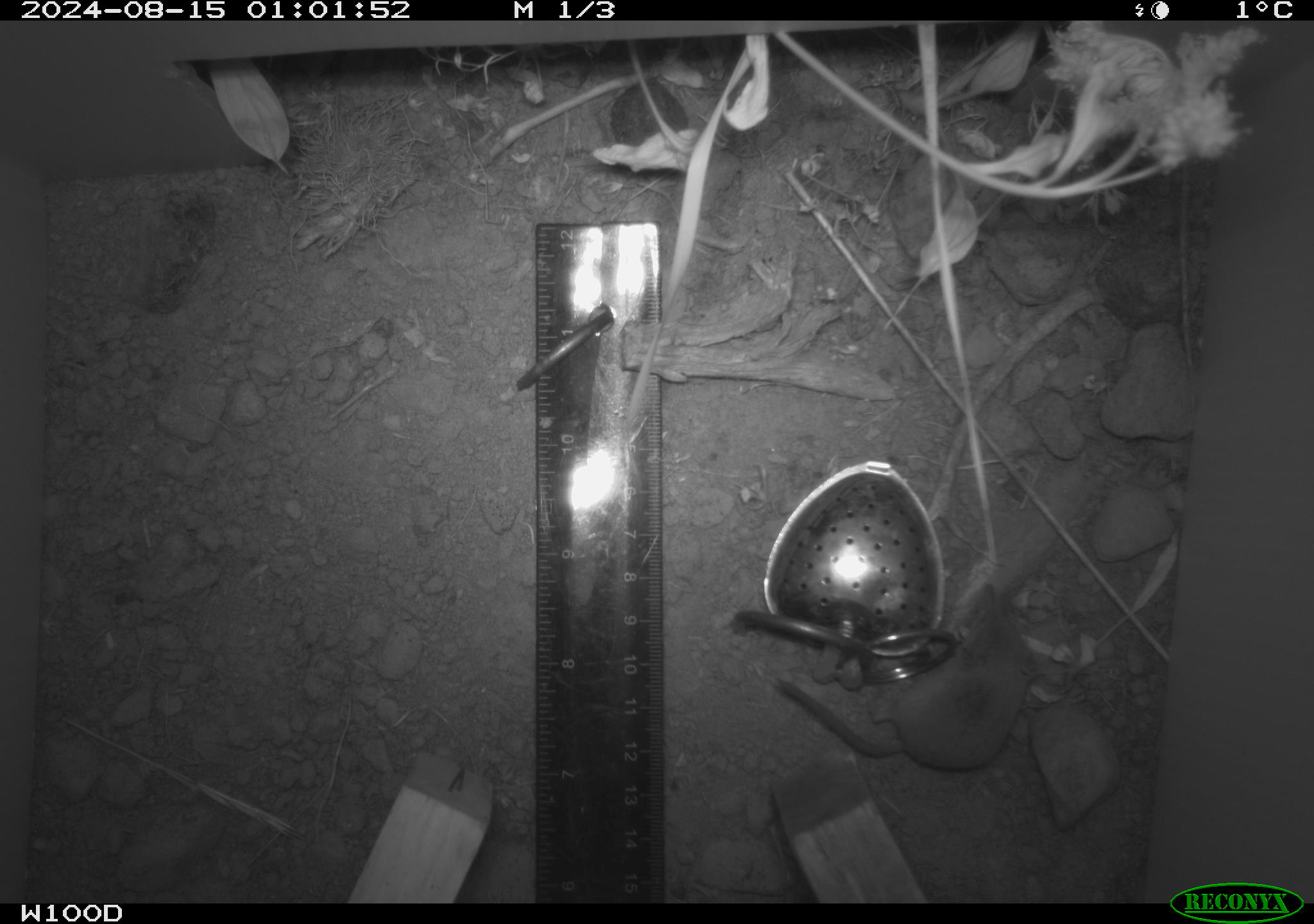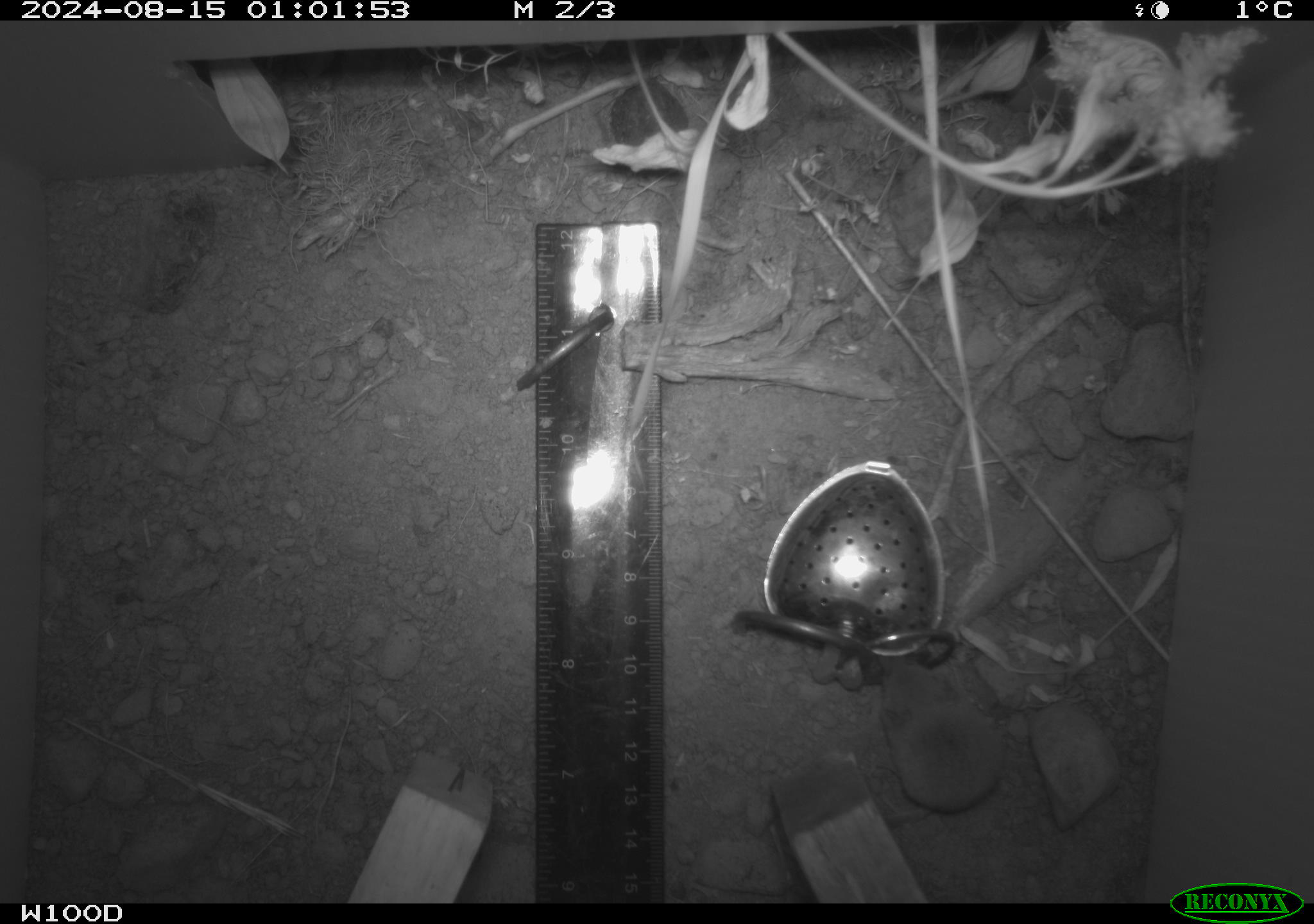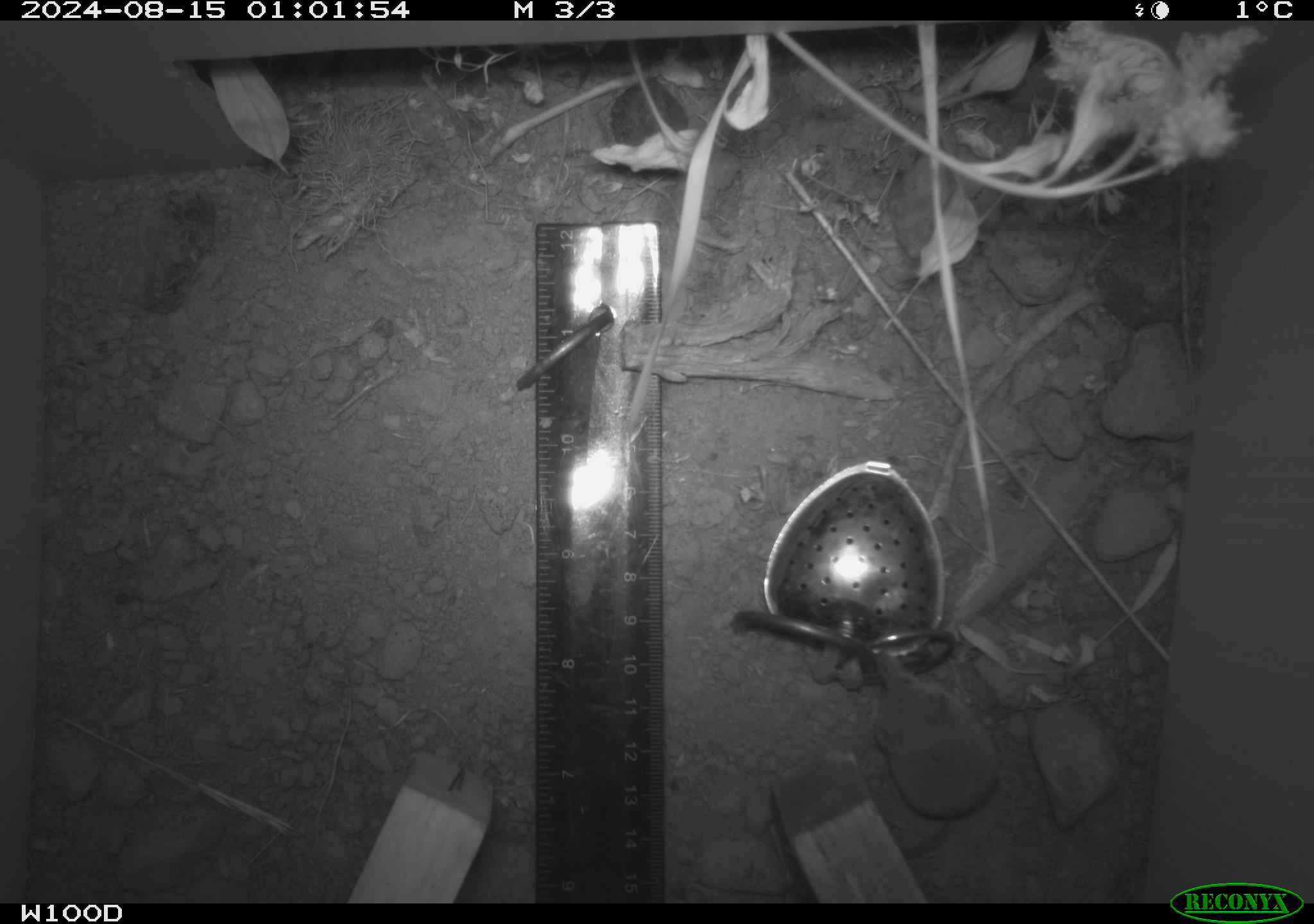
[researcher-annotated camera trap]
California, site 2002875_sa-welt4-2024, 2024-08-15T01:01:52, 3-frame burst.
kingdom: Animalia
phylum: Chordata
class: Mammalia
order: Eulipotyphla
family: Soricidae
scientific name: Soricidae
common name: shrews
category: soricidae family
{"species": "soricidae family (shrews) (Soricidae)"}